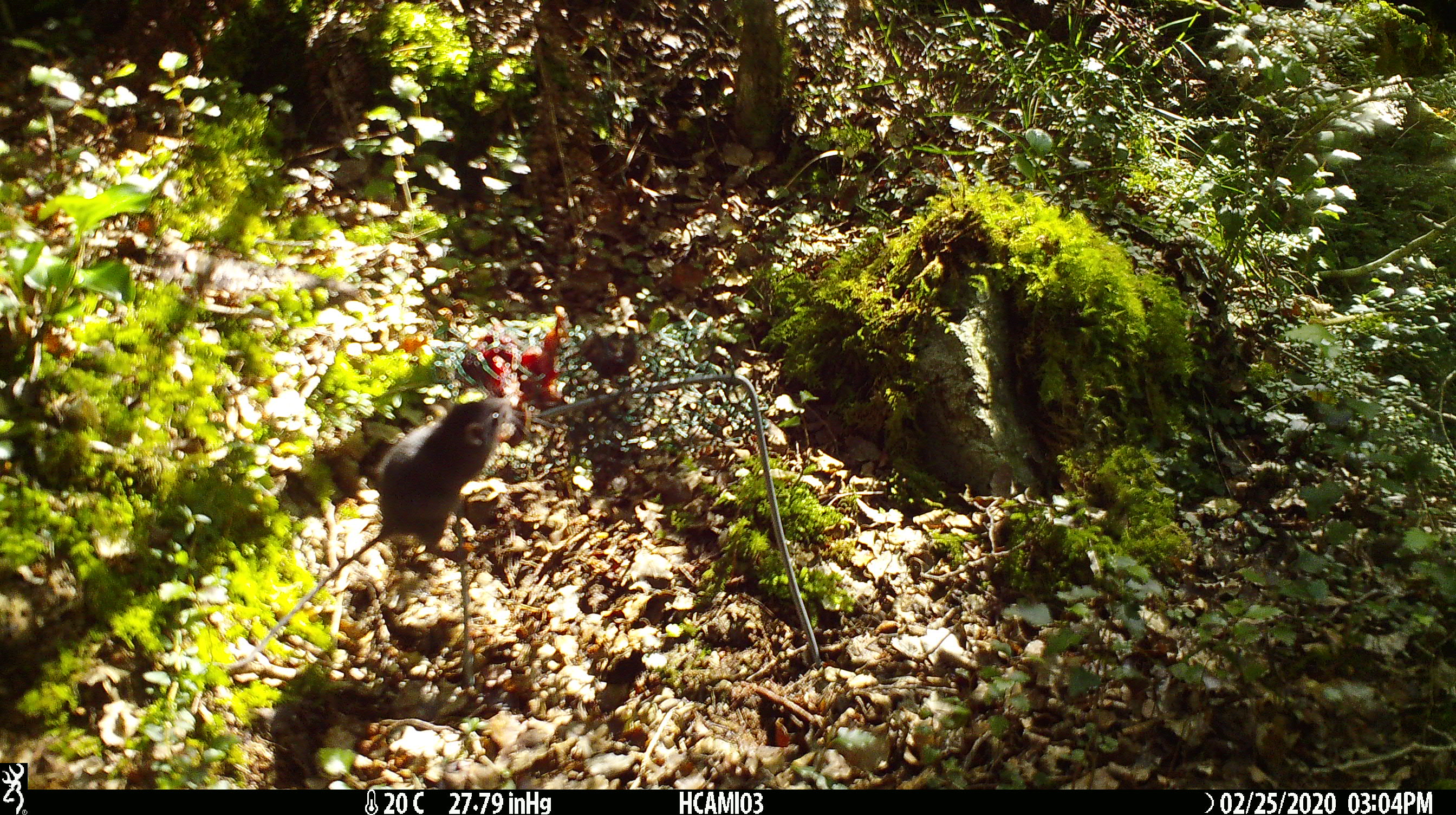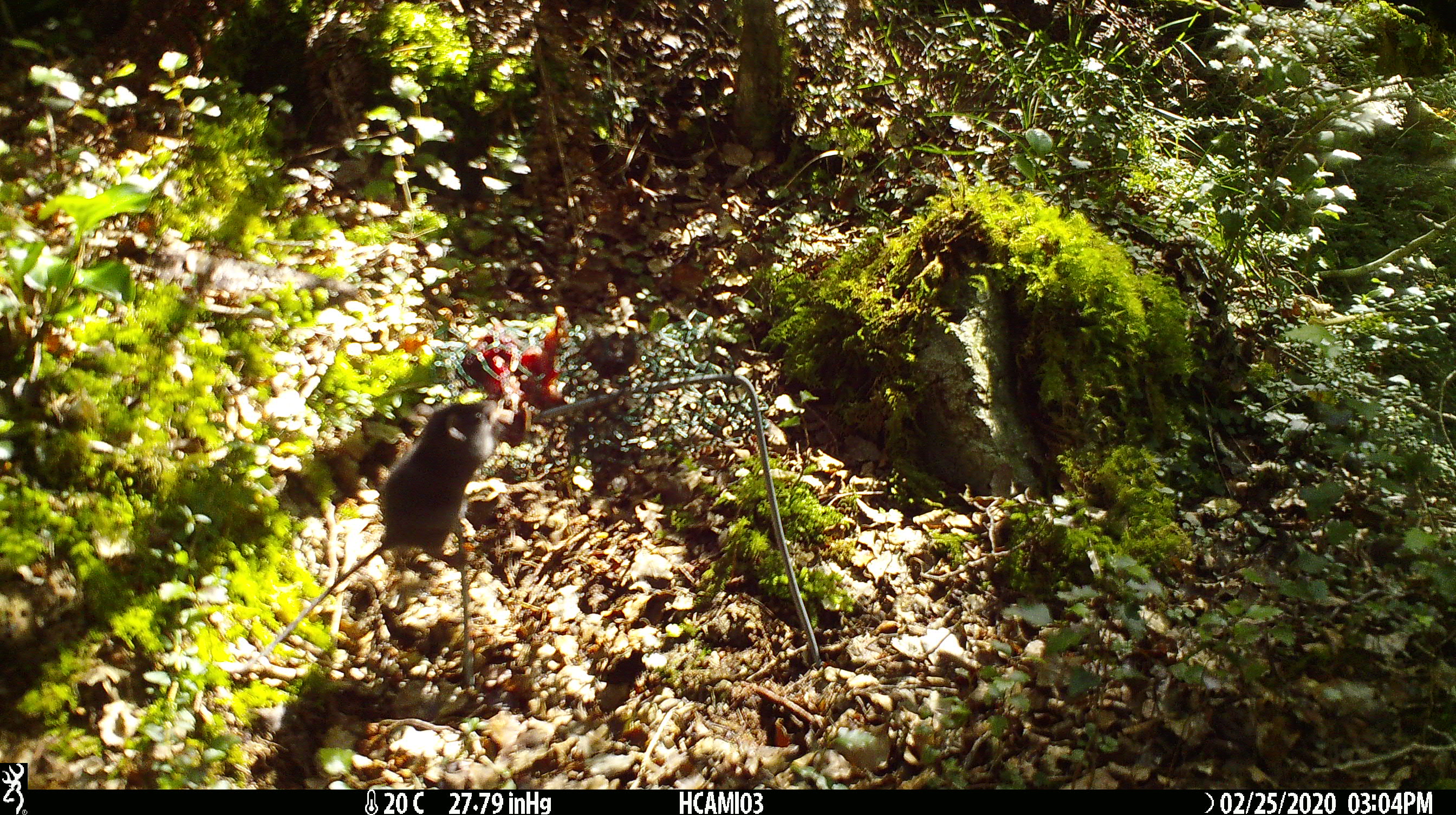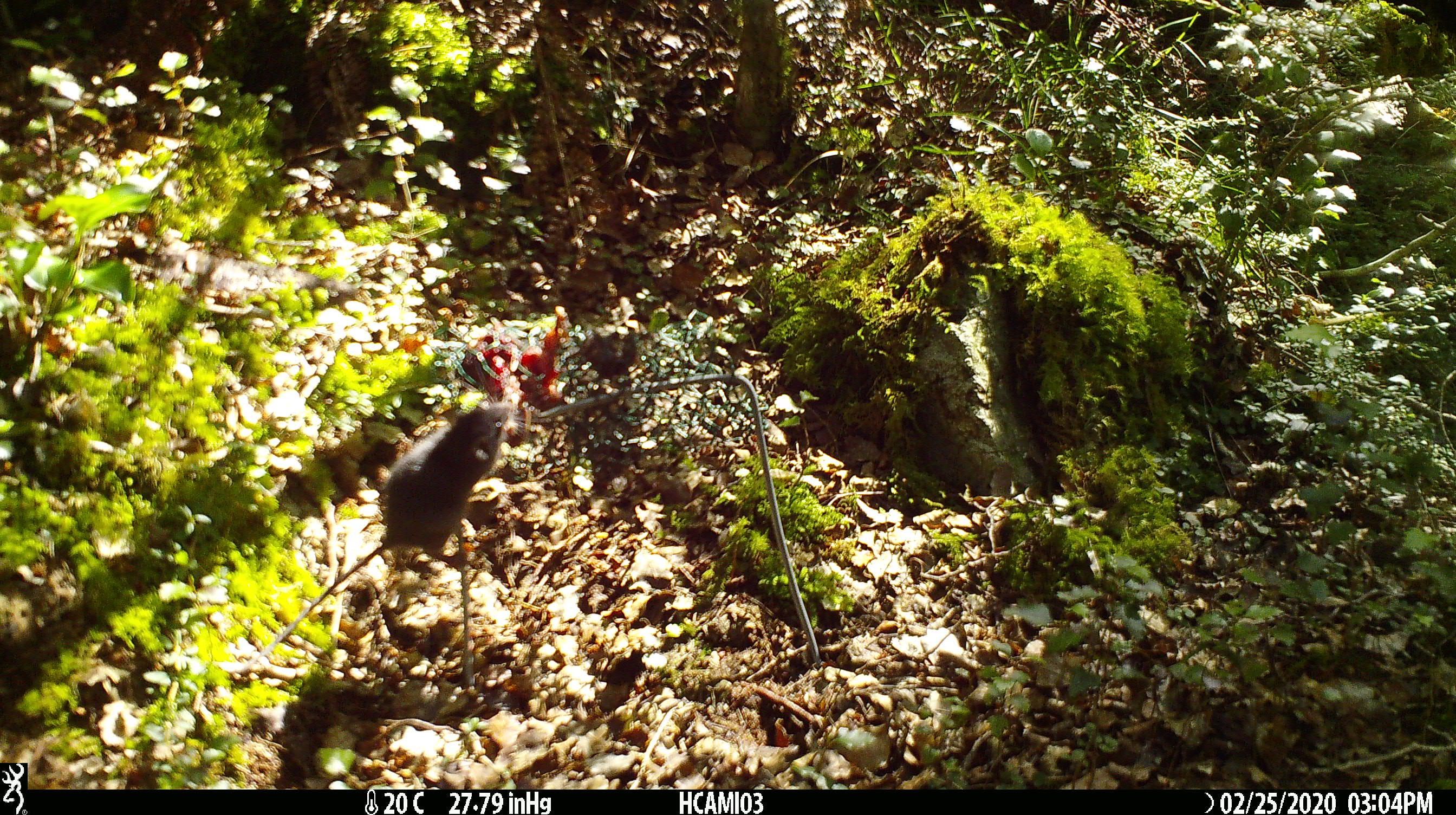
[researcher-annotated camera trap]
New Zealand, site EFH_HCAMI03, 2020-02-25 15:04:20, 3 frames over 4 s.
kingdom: Animalia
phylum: Chordata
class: Mammalia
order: Rodentia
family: Muridae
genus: Mus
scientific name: Mus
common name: mouse